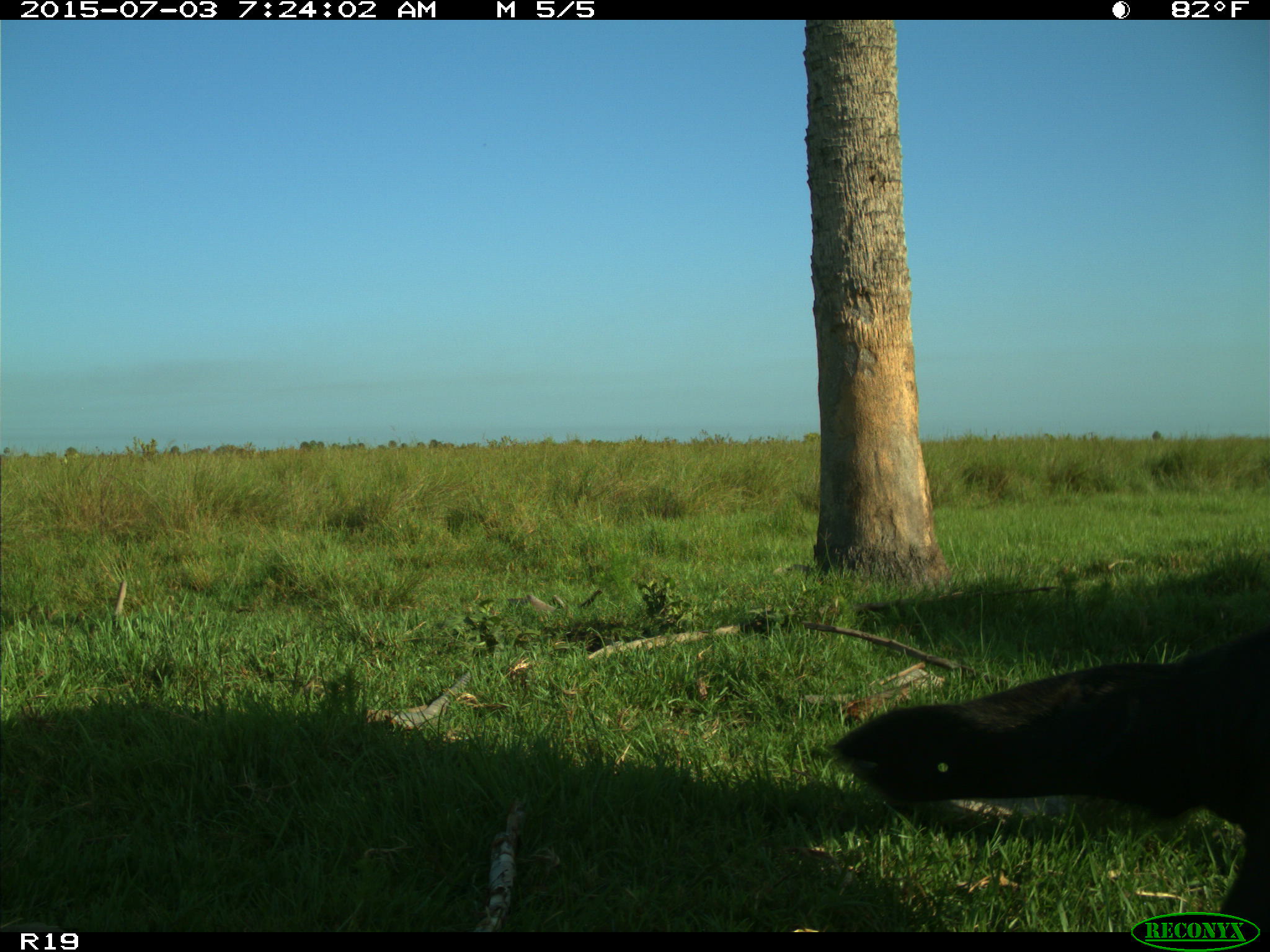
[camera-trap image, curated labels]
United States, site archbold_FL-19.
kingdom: Animalia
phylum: Chordata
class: Mammalia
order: Artiodactyla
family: Bovidae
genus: Bos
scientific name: Bos taurus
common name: domestic cow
Bos taurus (domestic cow).